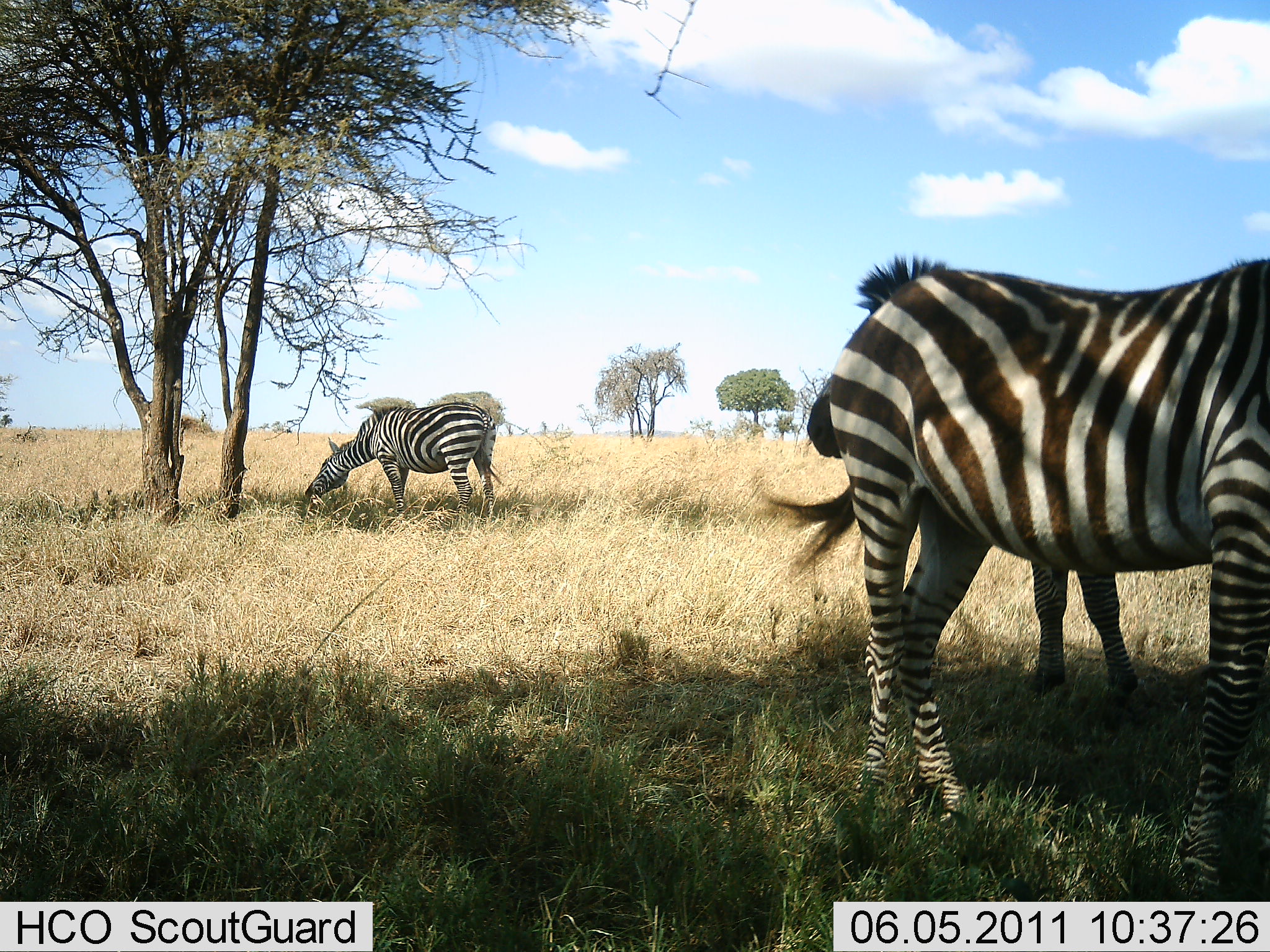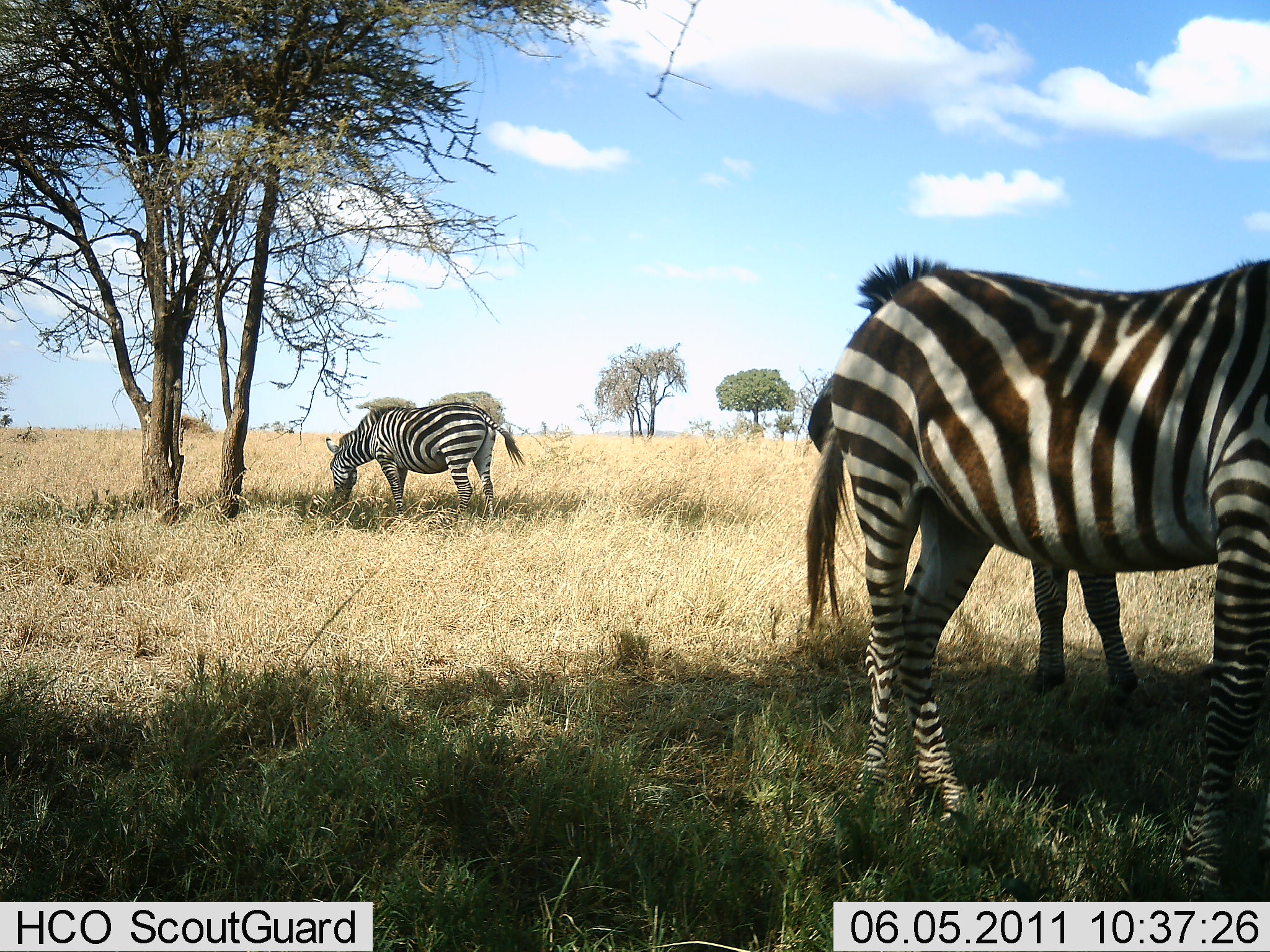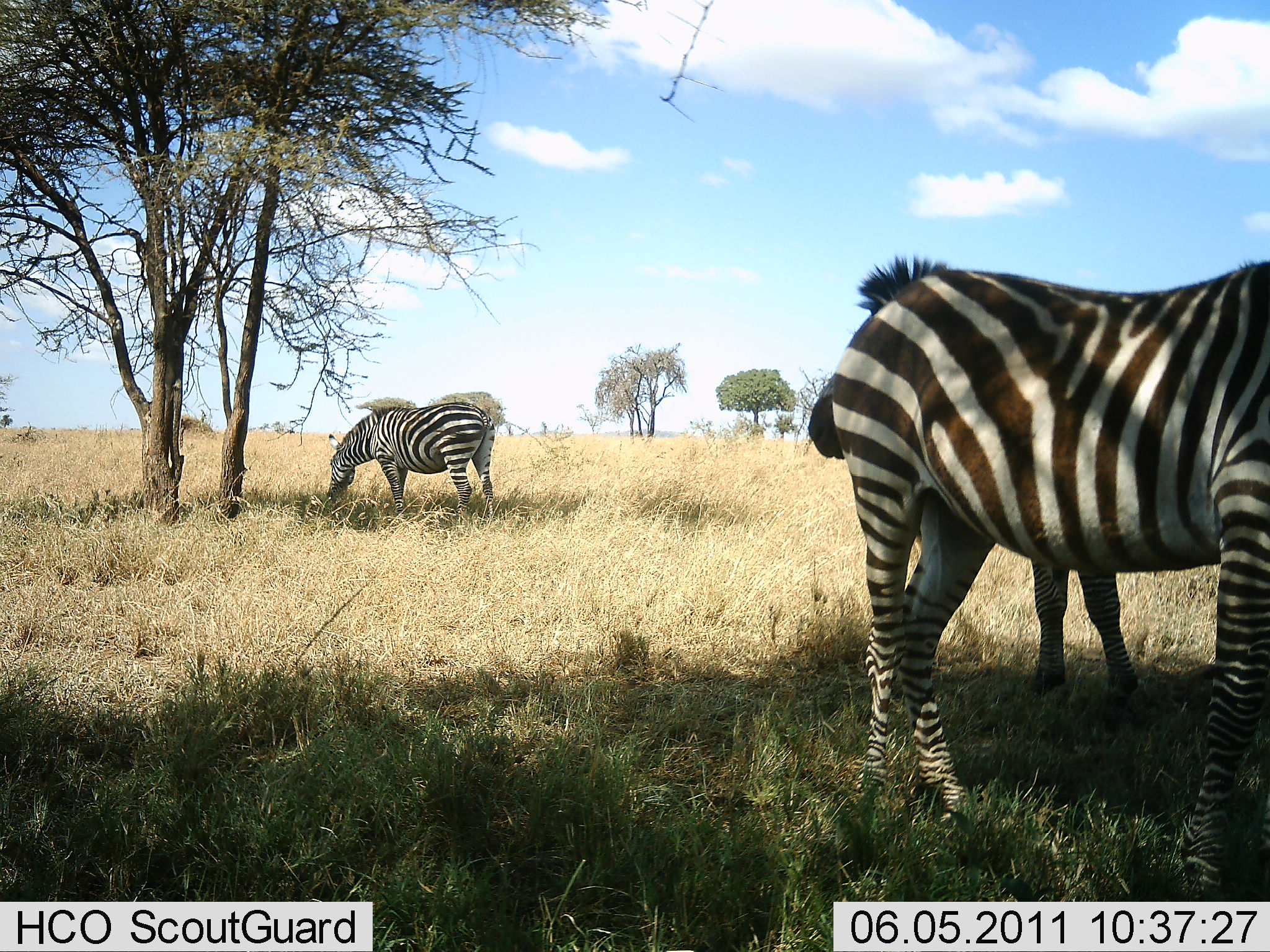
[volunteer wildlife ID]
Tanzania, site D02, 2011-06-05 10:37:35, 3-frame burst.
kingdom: Animalia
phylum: Chordata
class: Mammalia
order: Perissodactyla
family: Equidae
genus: Equus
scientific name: Equus quagga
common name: plains zebra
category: zebra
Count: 3.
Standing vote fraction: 67%.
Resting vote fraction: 8%.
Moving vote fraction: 0%.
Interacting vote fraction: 0%.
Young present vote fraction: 0%.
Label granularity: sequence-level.